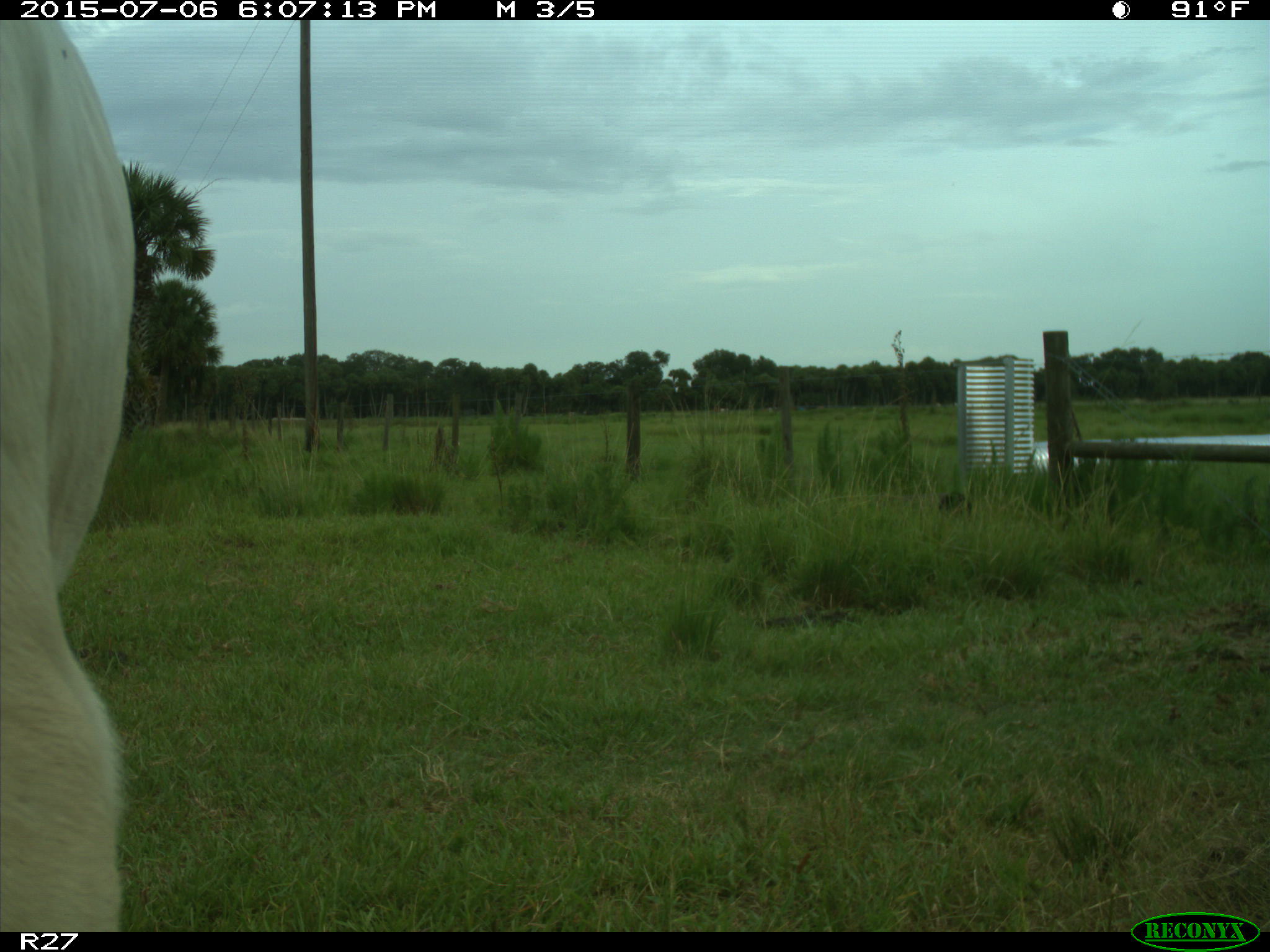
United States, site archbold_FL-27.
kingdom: Animalia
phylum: Chordata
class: Mammalia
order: Artiodactyla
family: Bovidae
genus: Bos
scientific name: Bos taurus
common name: domestic cow